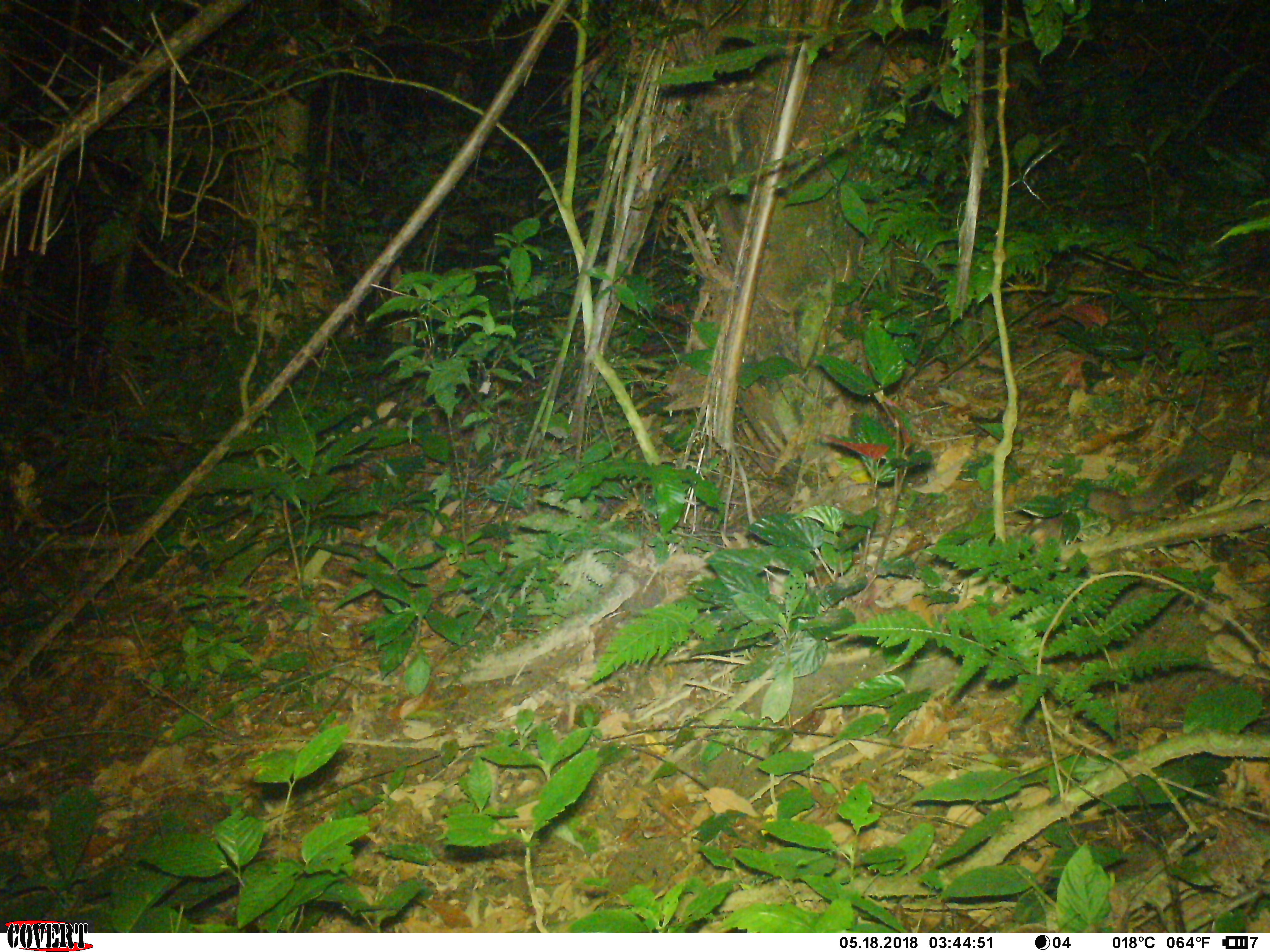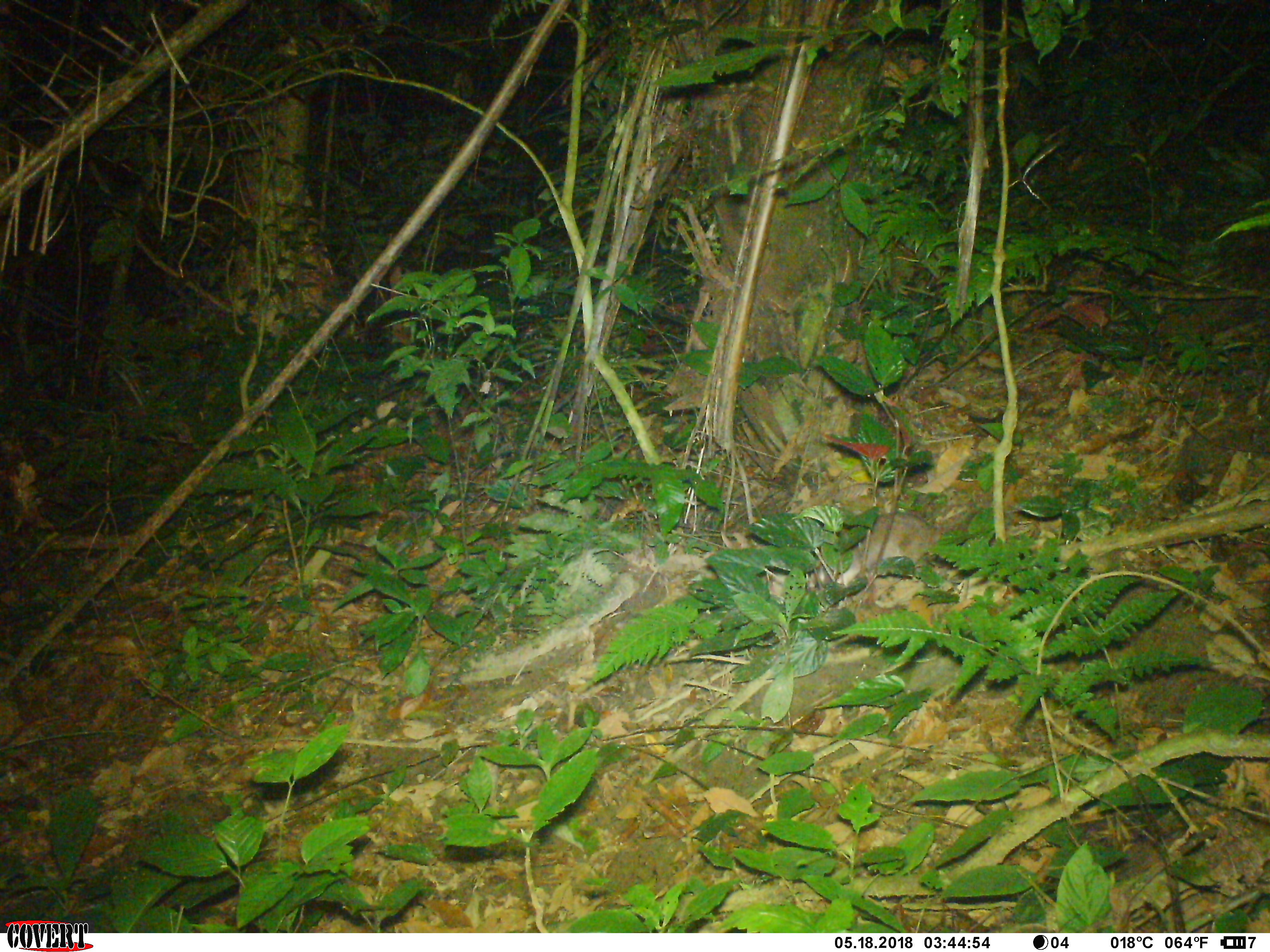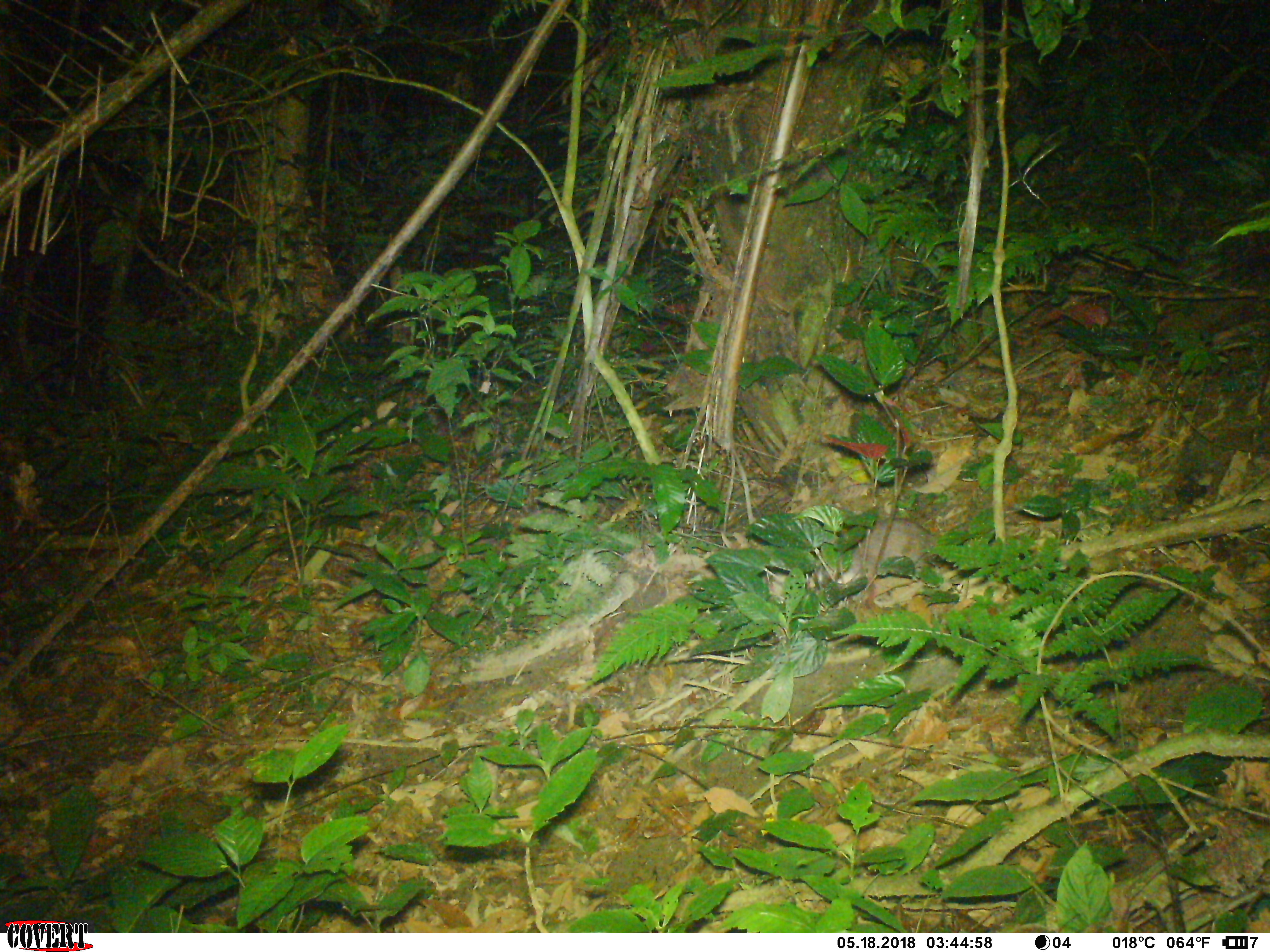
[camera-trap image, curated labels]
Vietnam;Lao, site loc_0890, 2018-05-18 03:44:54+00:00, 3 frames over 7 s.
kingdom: Animalia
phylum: Chordata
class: Mammalia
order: Carnivora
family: Mustelidae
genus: Melogale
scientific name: Melogale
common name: ferret badger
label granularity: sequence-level